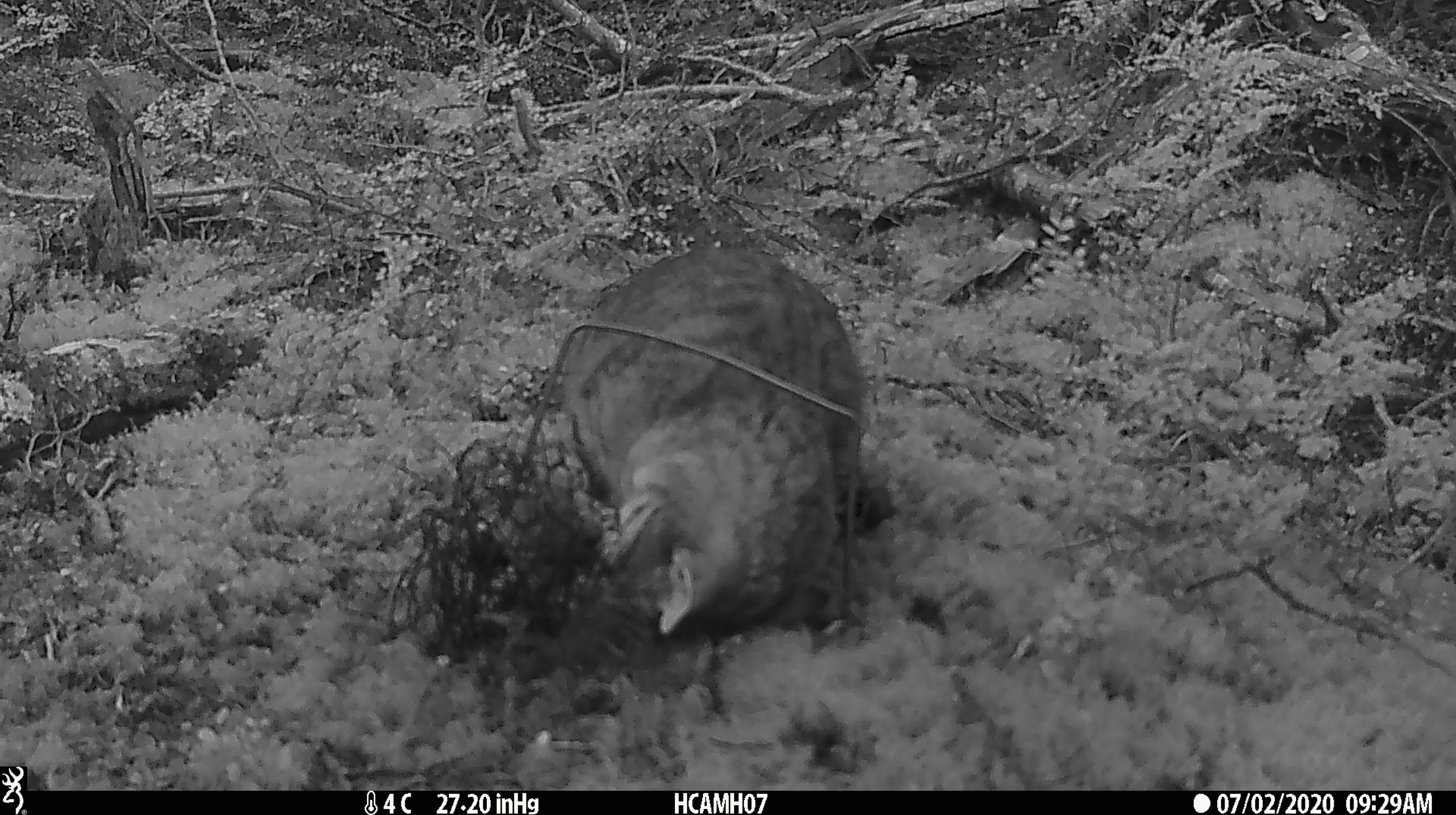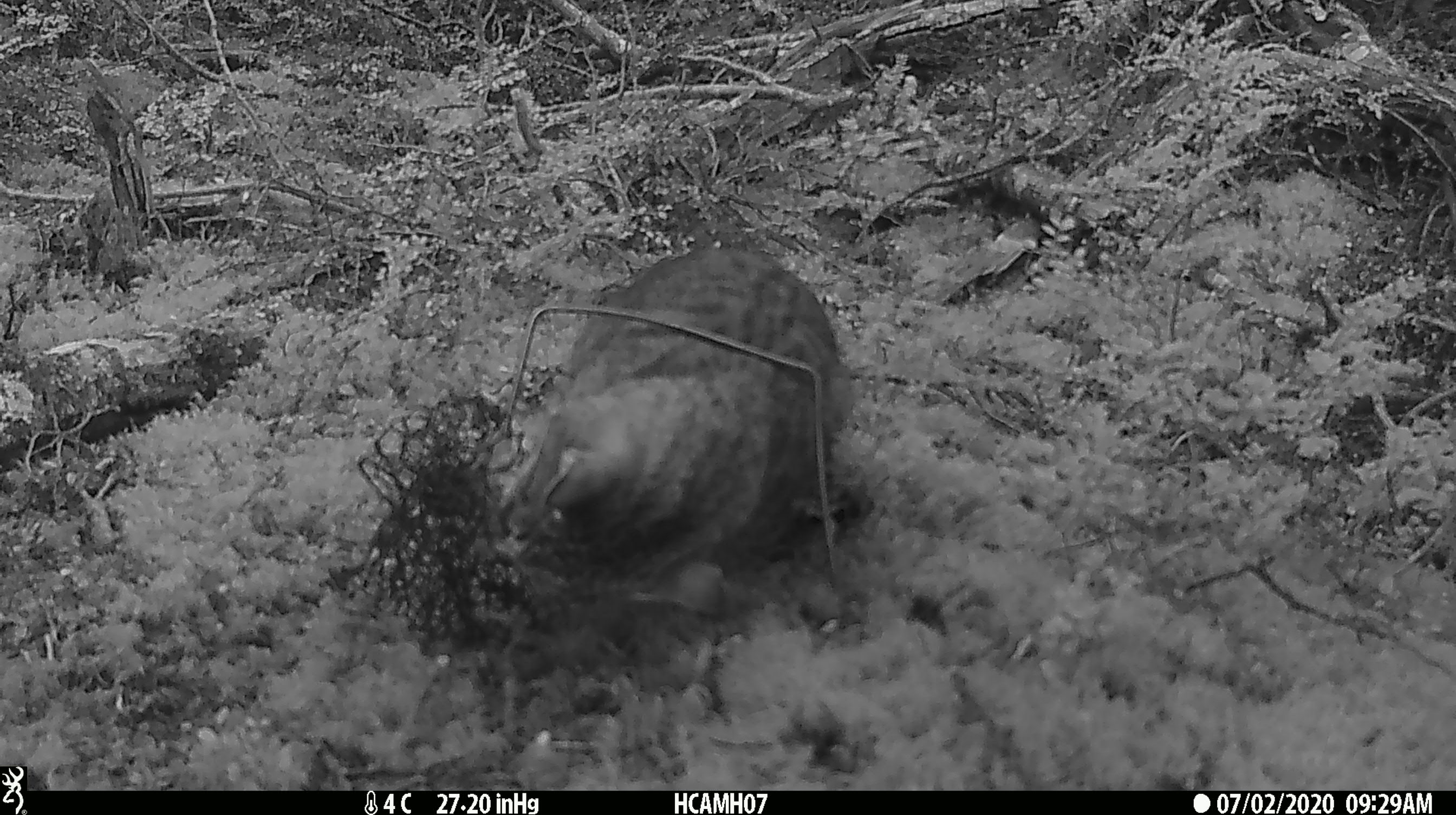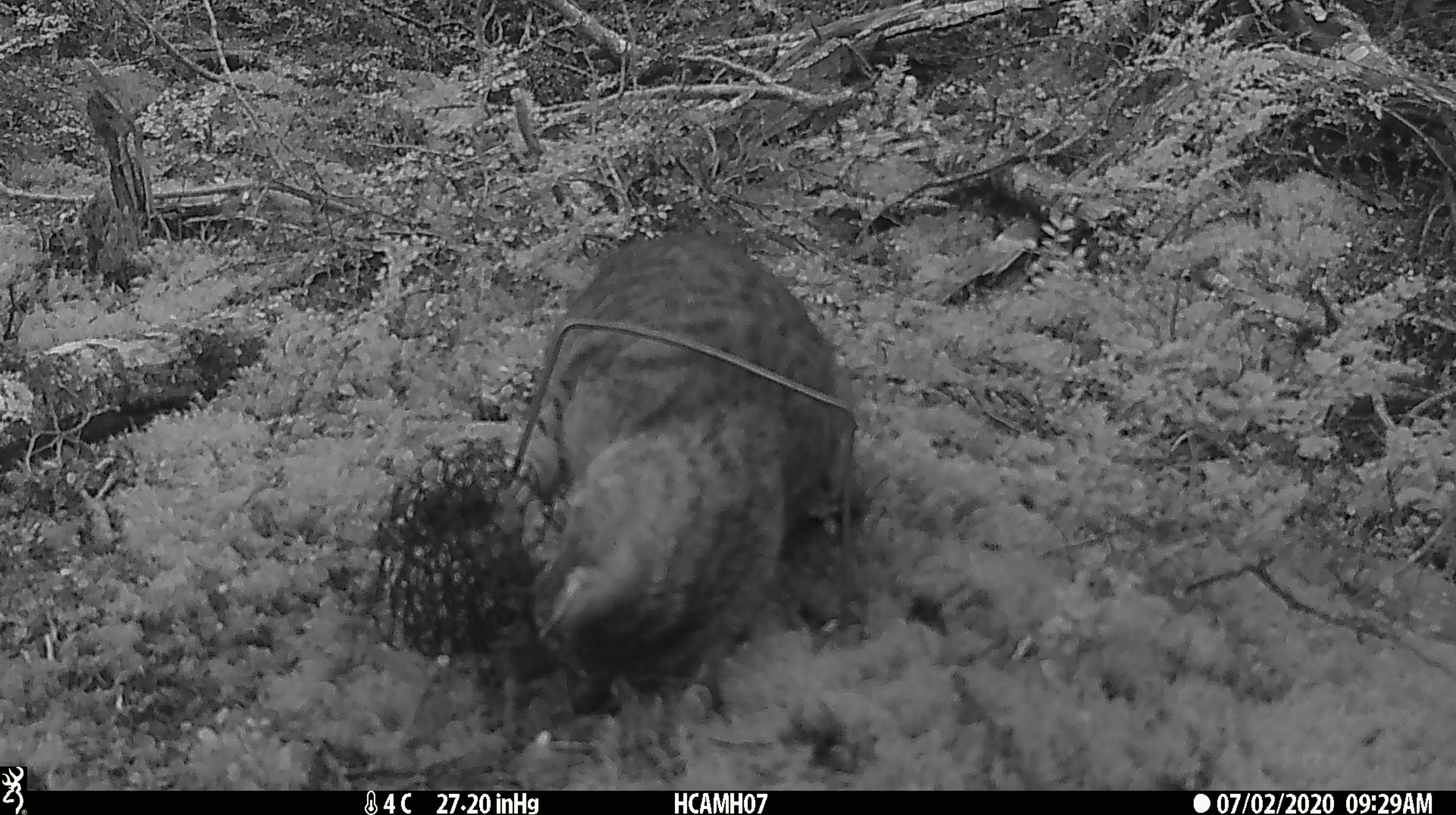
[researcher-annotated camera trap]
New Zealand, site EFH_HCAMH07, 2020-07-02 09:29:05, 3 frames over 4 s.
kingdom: Animalia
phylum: Chordata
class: Mammalia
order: Carnivora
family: Felidae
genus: Felis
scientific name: Felis catus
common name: domestic cat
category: cat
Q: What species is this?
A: Cat (domestic cat) (Felis catus).